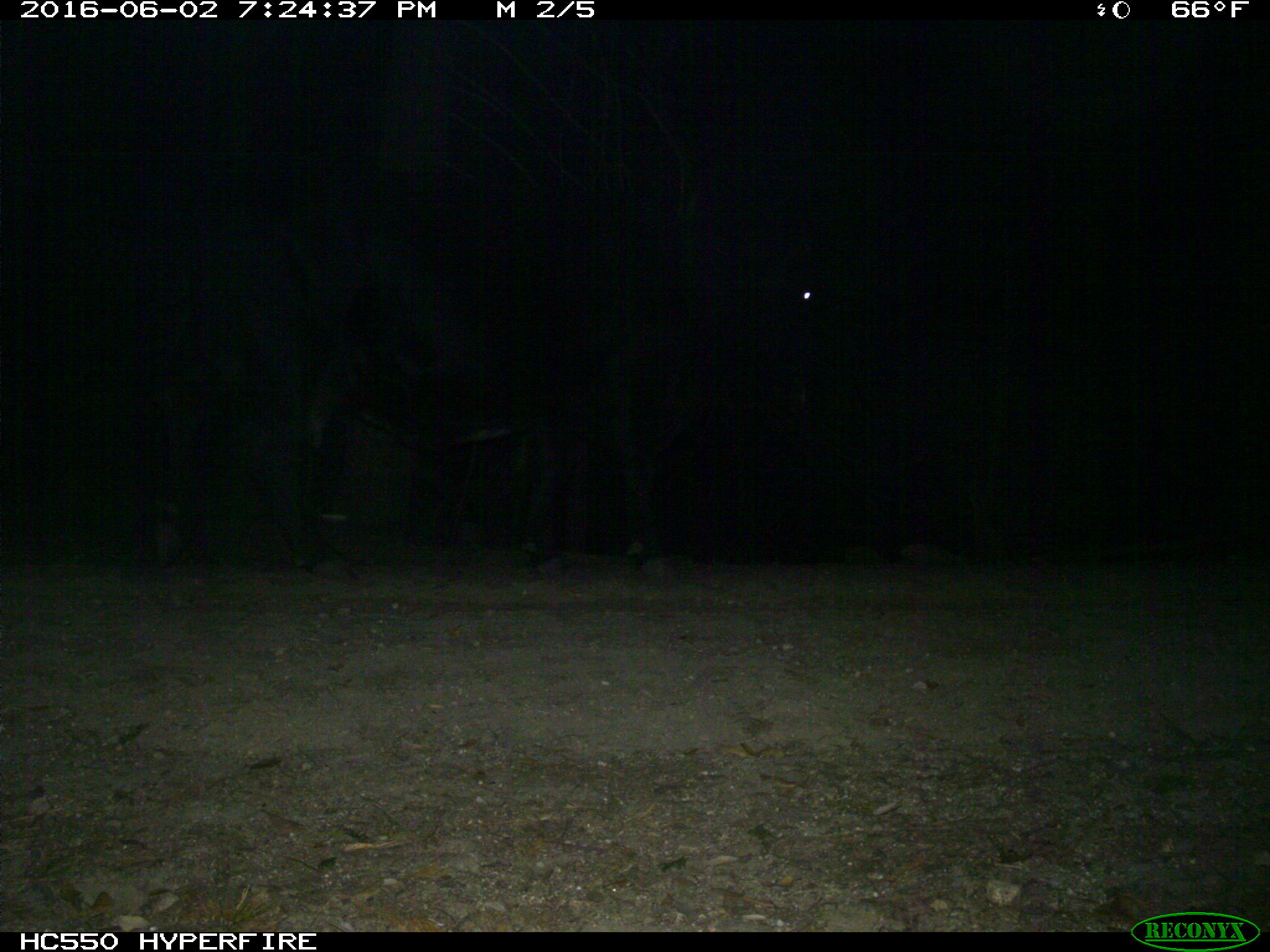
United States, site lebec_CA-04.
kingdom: Animalia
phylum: Chordata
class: Mammalia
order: Artiodactyla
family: Bovidae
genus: Bos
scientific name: Bos taurus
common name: domestic cow